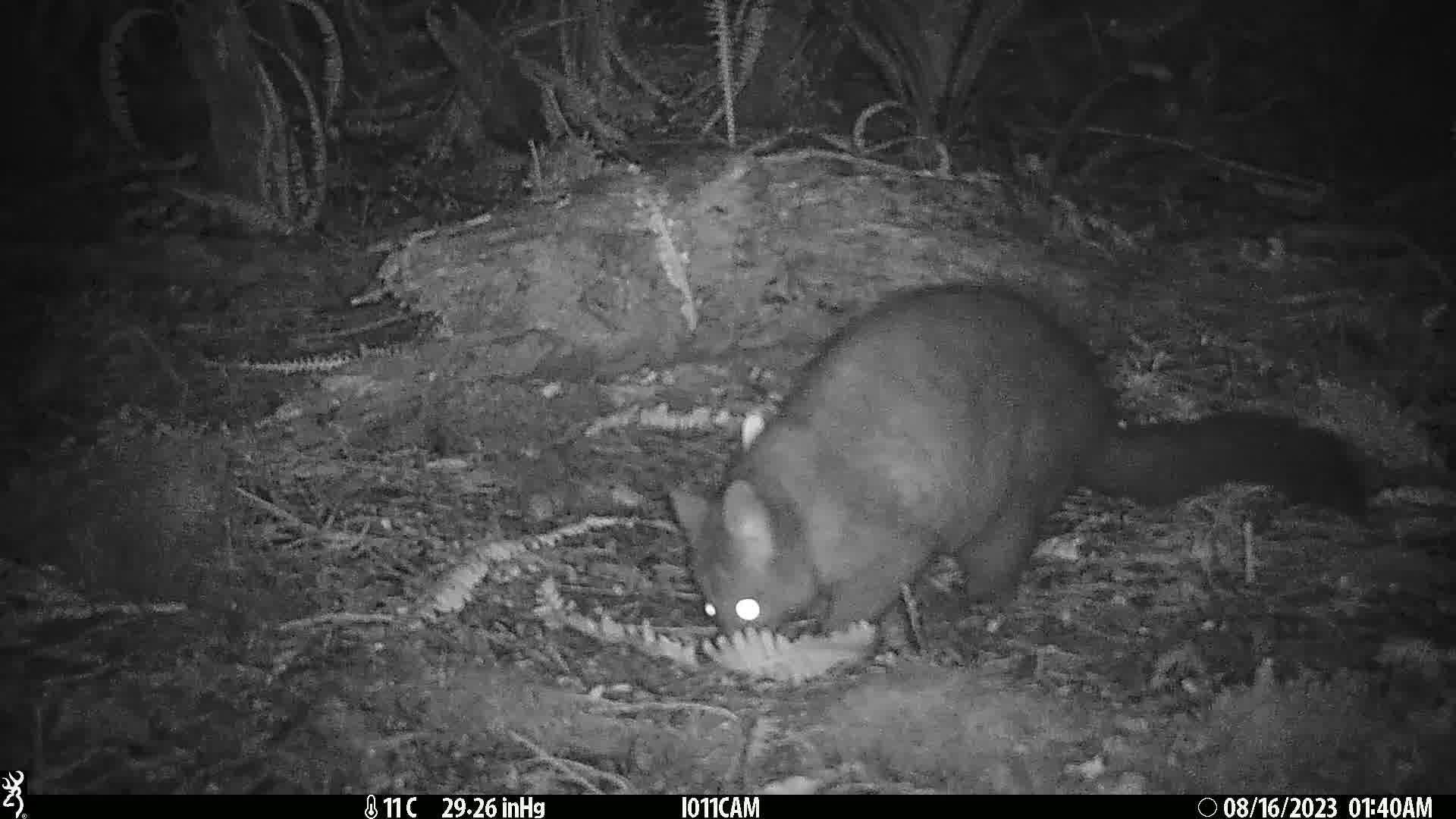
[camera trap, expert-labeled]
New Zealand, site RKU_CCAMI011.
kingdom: Animalia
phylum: Chordata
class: Mammalia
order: Diprotodontia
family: Phalangeridae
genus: Trichosurus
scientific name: Trichosurus vulpecula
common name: common brushtail possum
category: possum